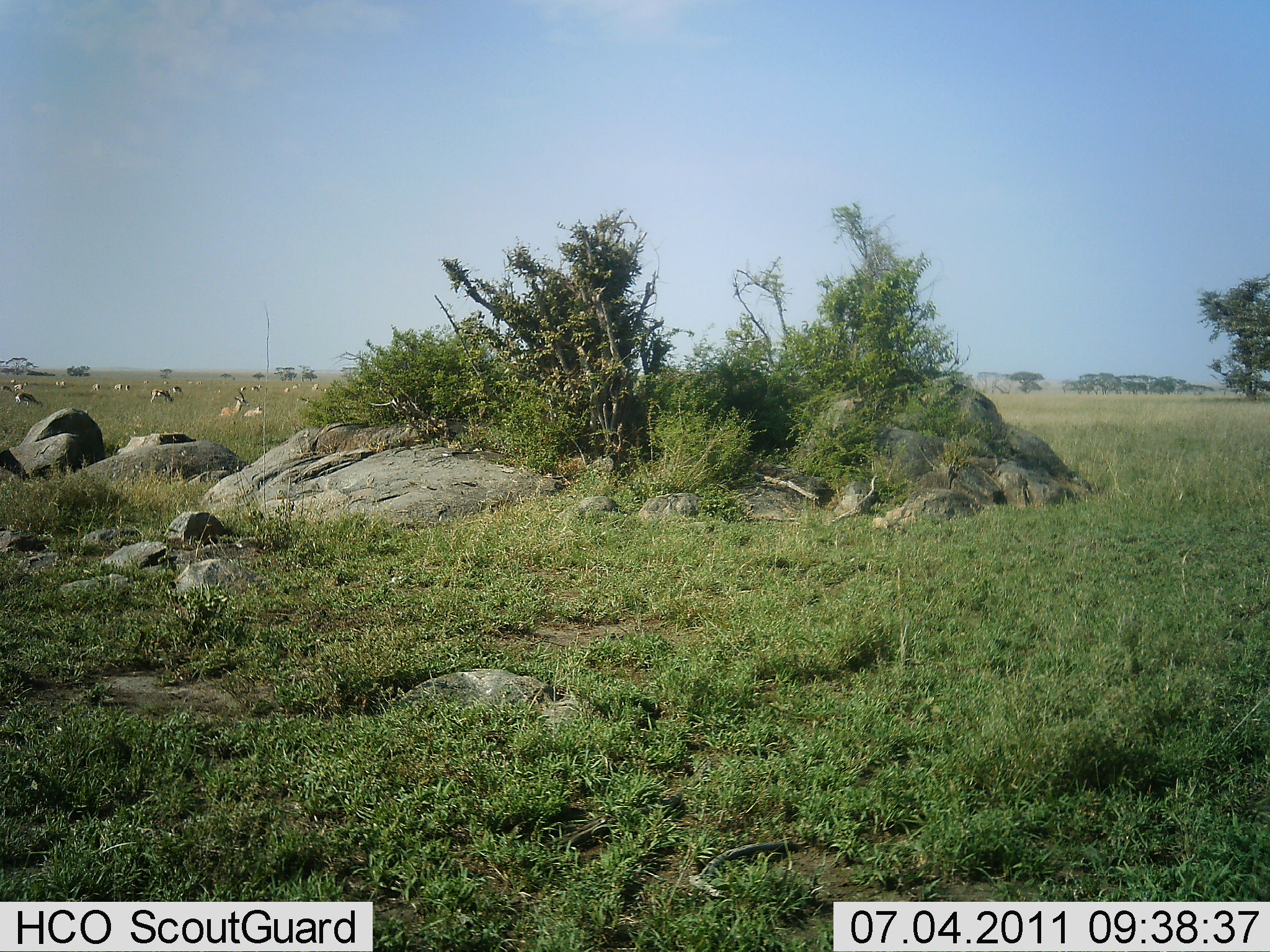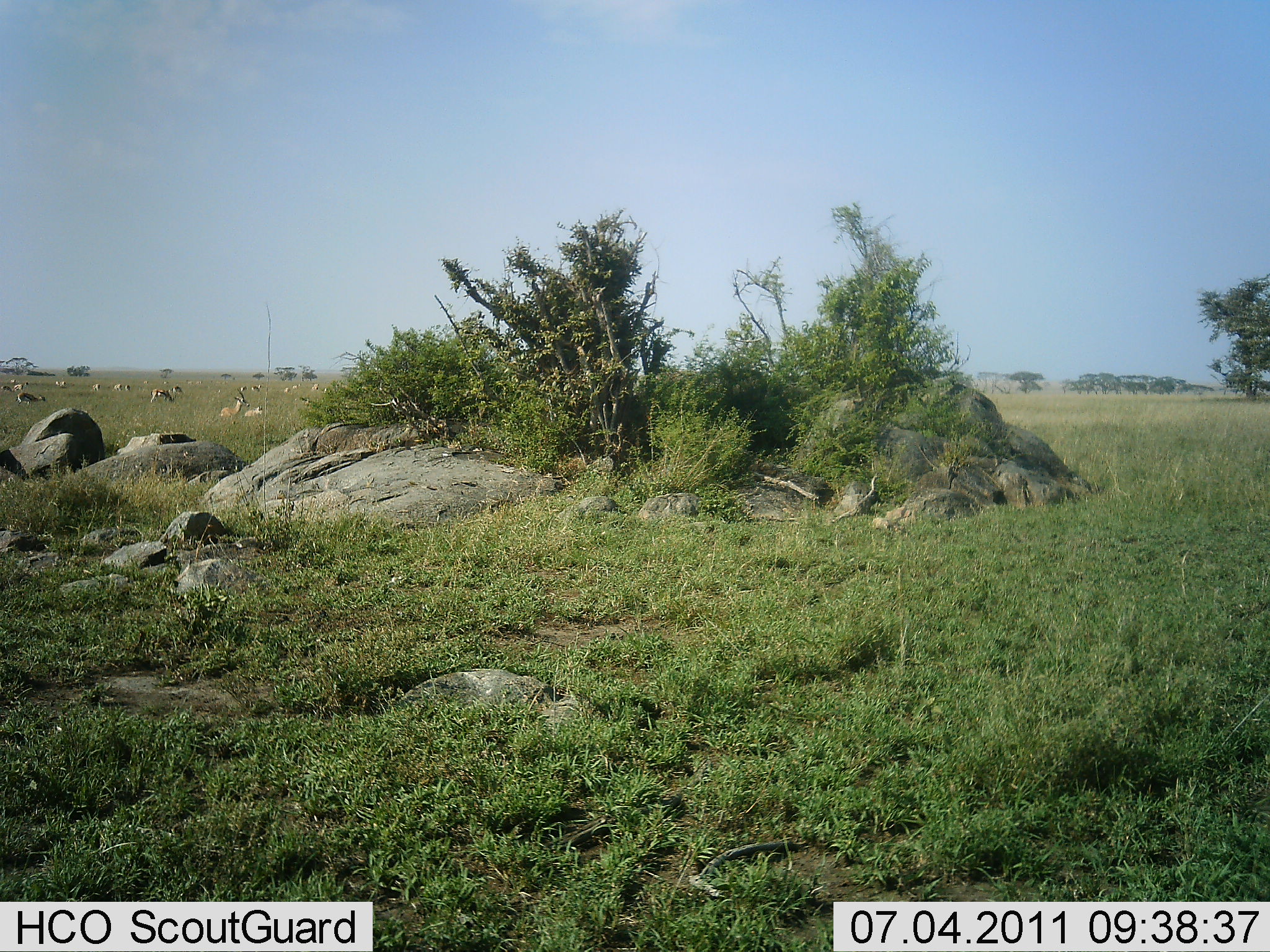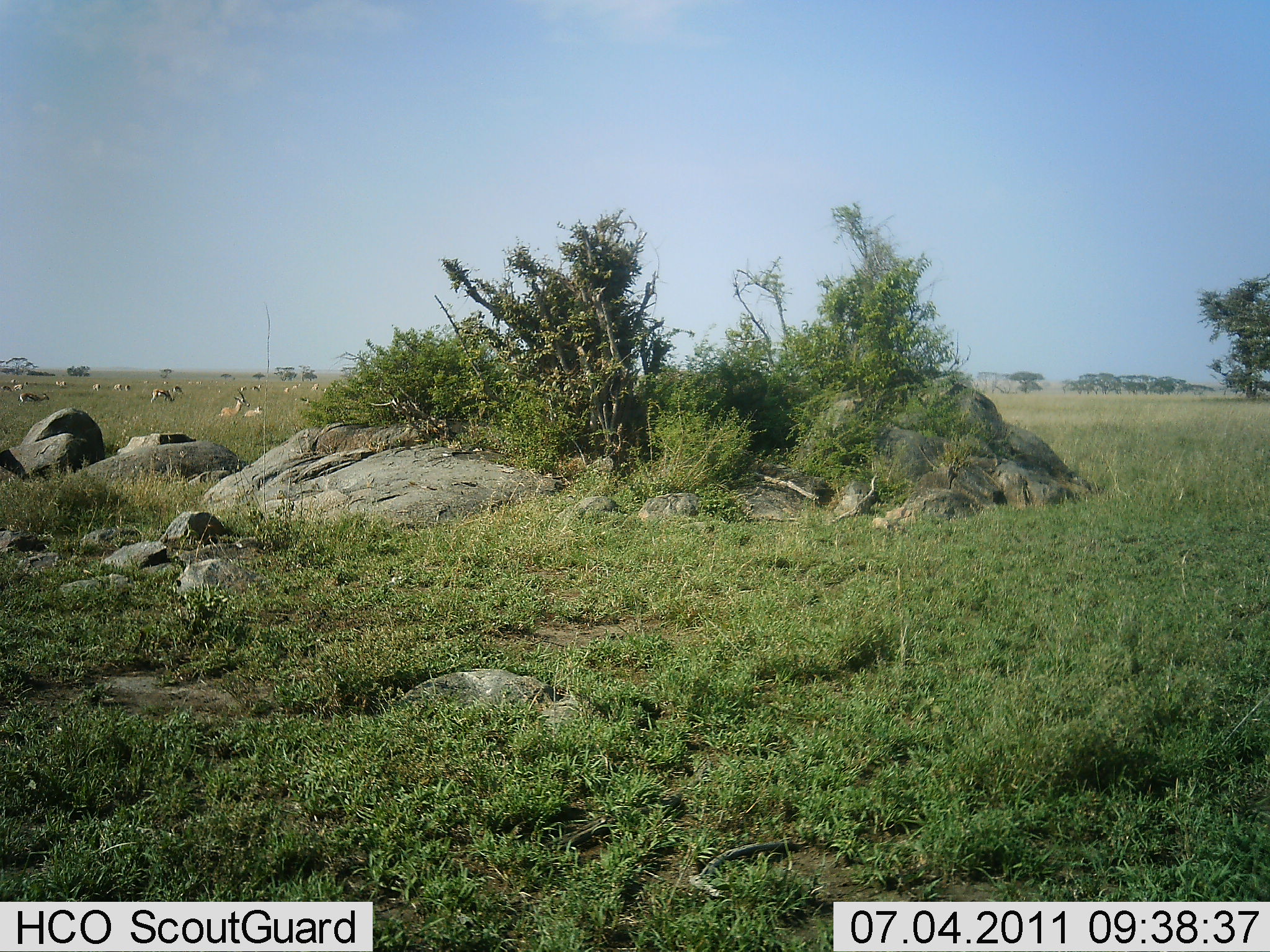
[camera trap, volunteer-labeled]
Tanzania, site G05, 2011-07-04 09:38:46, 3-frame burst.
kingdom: Animalia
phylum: Chordata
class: Mammalia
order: Artiodactyla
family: Bovidae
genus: Eudorcas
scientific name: Eudorcas thomsonii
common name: thomson's gazelle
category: gazellethomsons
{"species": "gazellethomsons (thomson's gazelle) (Eudorcas thomsonii)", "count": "11-50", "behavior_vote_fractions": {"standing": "67%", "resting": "56%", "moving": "0%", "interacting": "11%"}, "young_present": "0%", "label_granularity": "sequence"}